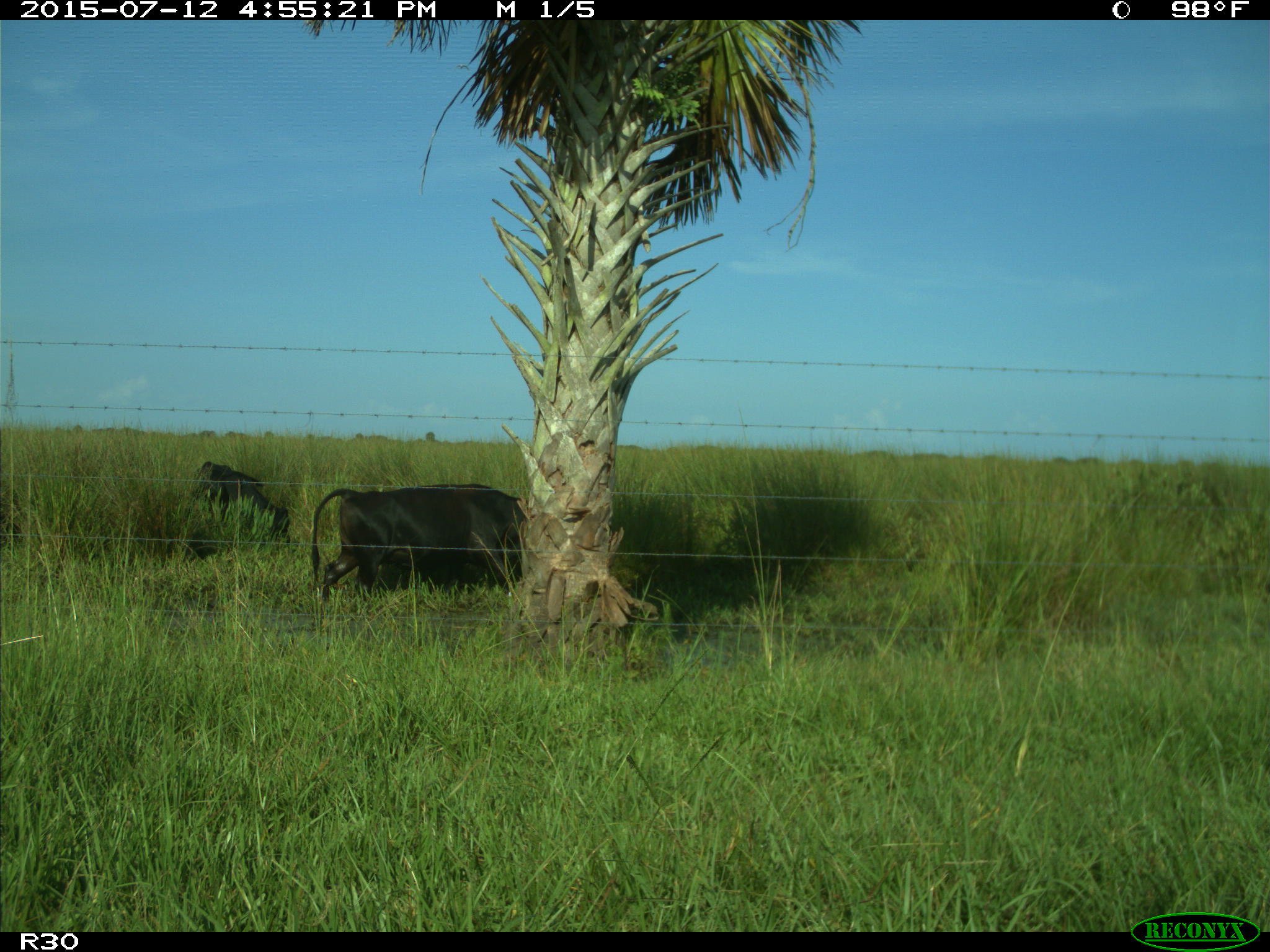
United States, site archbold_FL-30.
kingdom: Animalia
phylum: Chordata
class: Mammalia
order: Artiodactyla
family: Bovidae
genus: Bos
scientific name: Bos taurus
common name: domestic cow